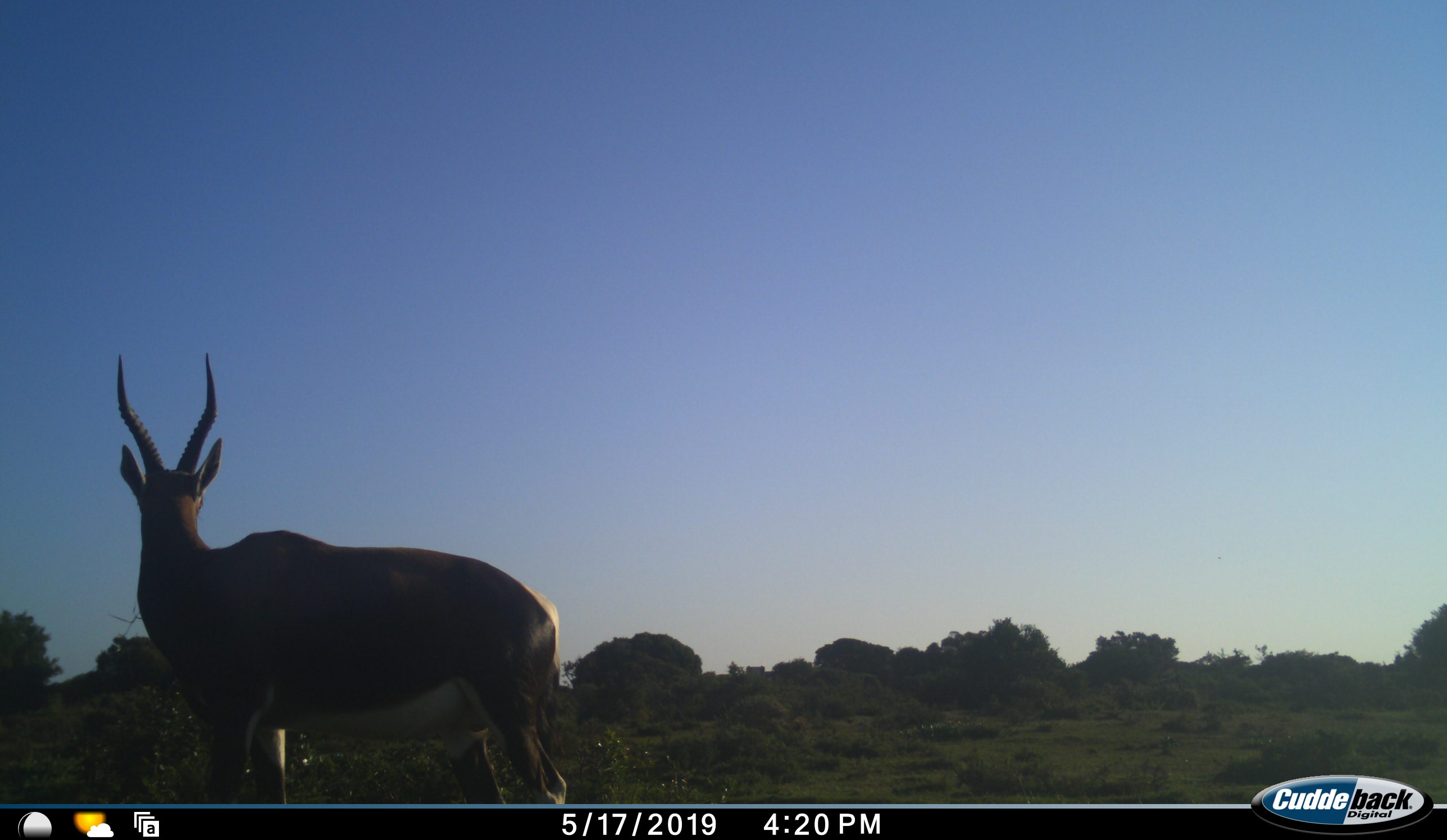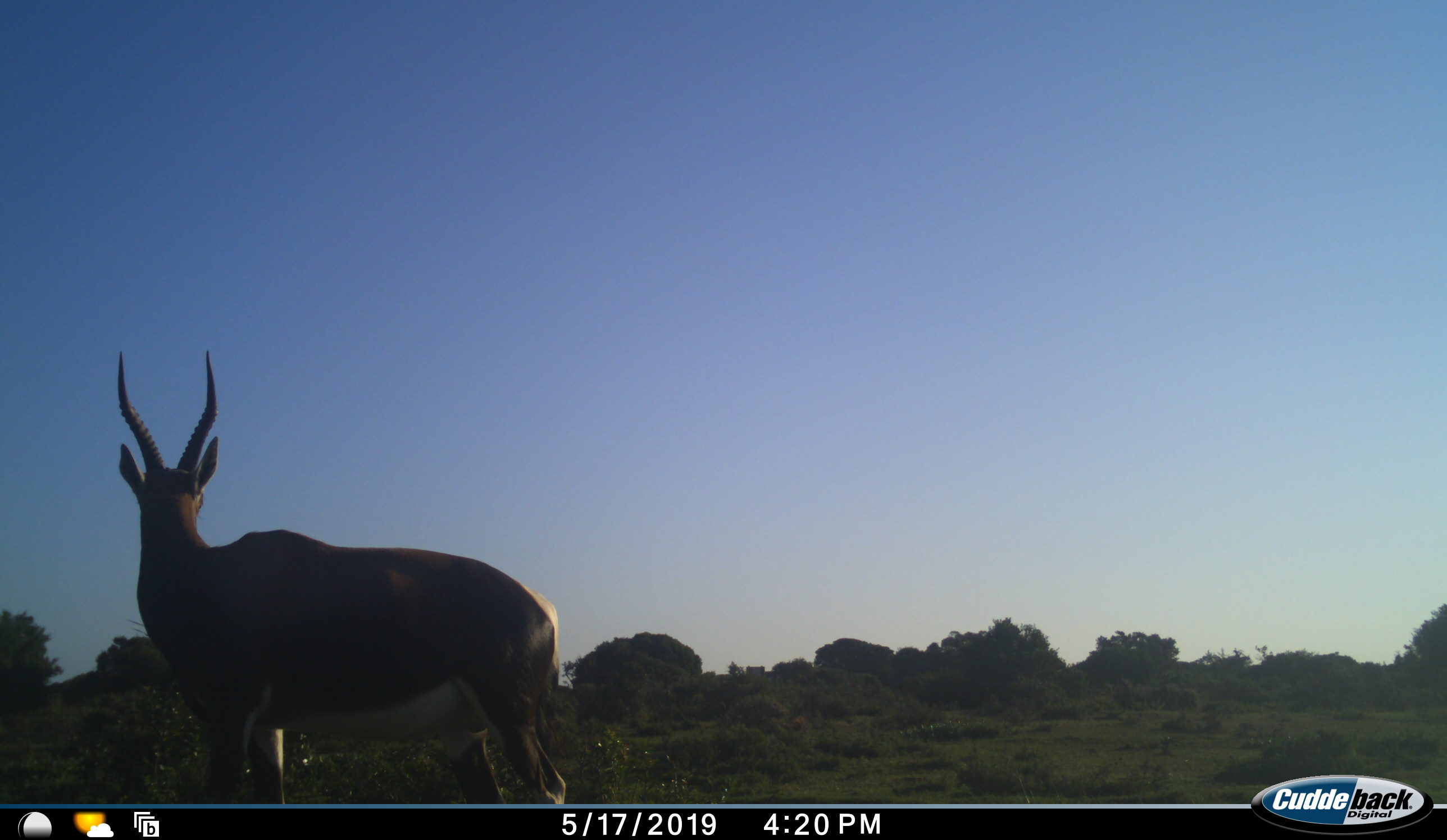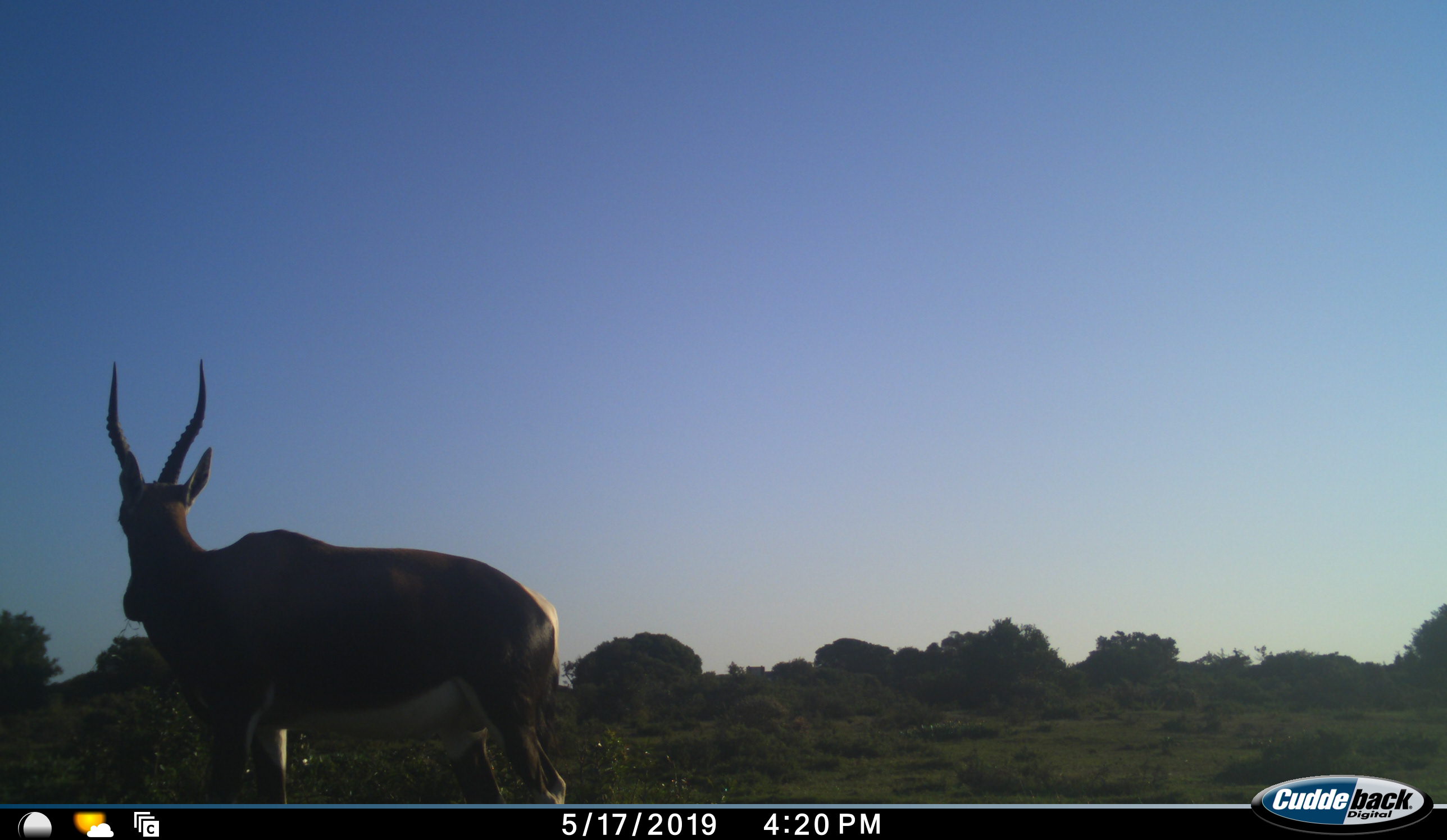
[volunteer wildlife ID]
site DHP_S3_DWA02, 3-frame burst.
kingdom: Animalia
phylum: Chordata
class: Mammalia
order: Artiodactyla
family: Bovidae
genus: Damaliscus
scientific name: Damaliscus pygargus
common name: bontebok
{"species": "bontebok (Damaliscus pygargus)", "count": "1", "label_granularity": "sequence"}